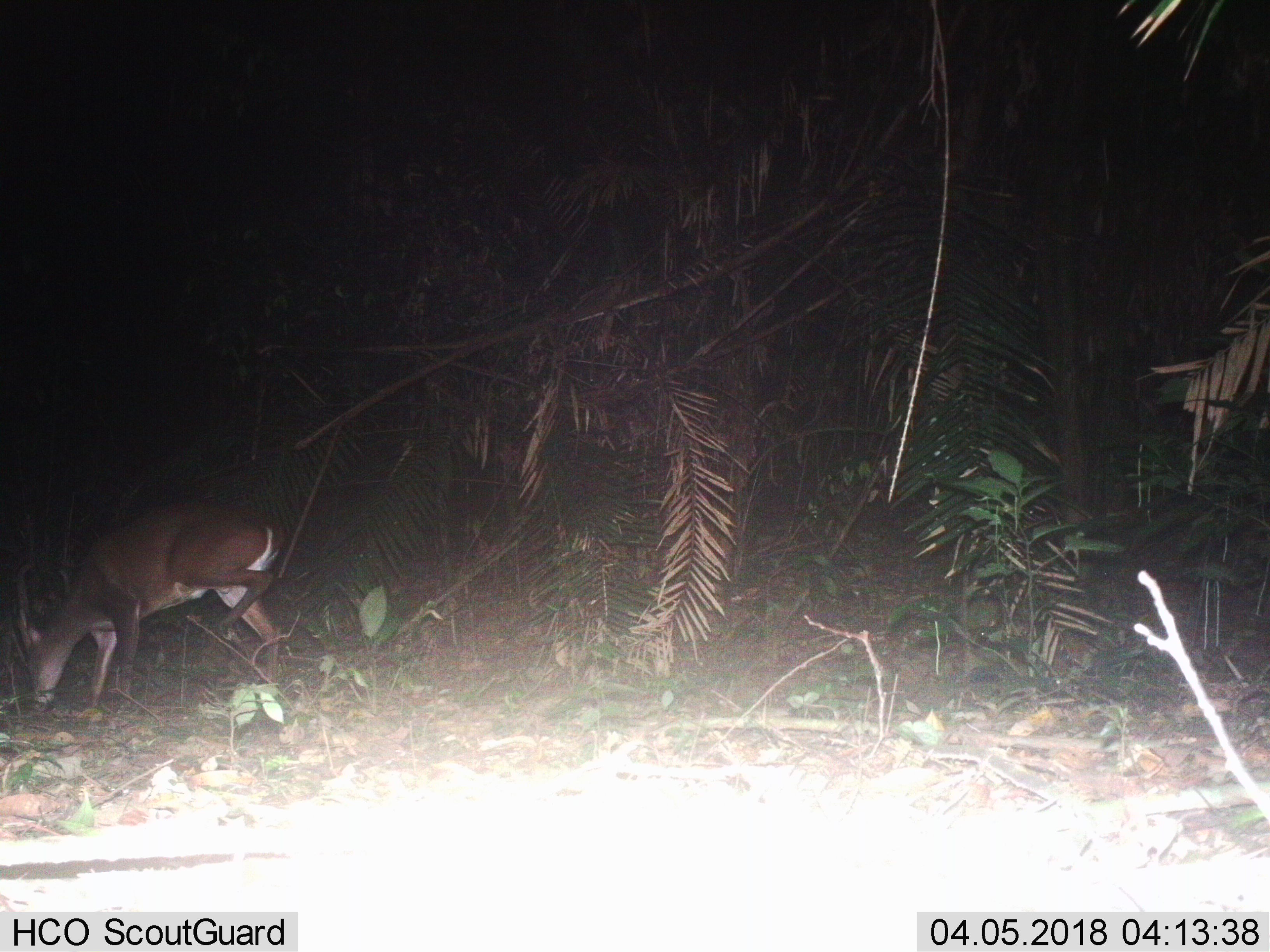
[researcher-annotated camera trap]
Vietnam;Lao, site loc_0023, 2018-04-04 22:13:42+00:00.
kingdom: Animalia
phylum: Chordata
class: Mammalia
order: Artiodactyla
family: Cervidae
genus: Muntiacus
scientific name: Muntiacus vuquangensis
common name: large-antlered muntjac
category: large antlered muntjac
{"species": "large antlered muntjac (large-antlered muntjac) (Muntiacus vuquangensis)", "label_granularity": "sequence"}